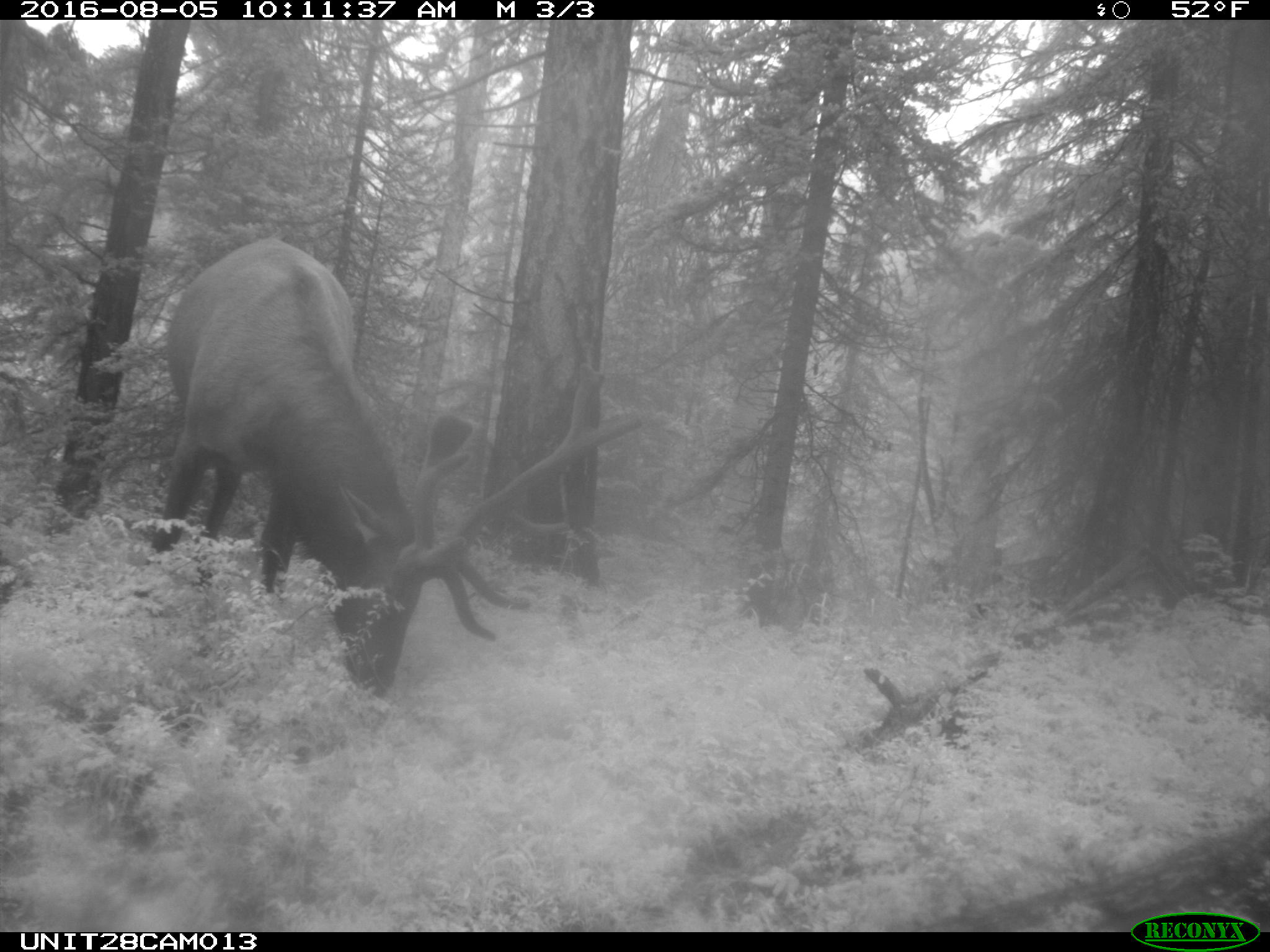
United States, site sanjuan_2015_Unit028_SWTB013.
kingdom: Animalia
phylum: Chordata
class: Mammalia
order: Artiodactyla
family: Cervidae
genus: Cervus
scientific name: Cervus elaphus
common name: red deer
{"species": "Cervus elaphus (red deer)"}